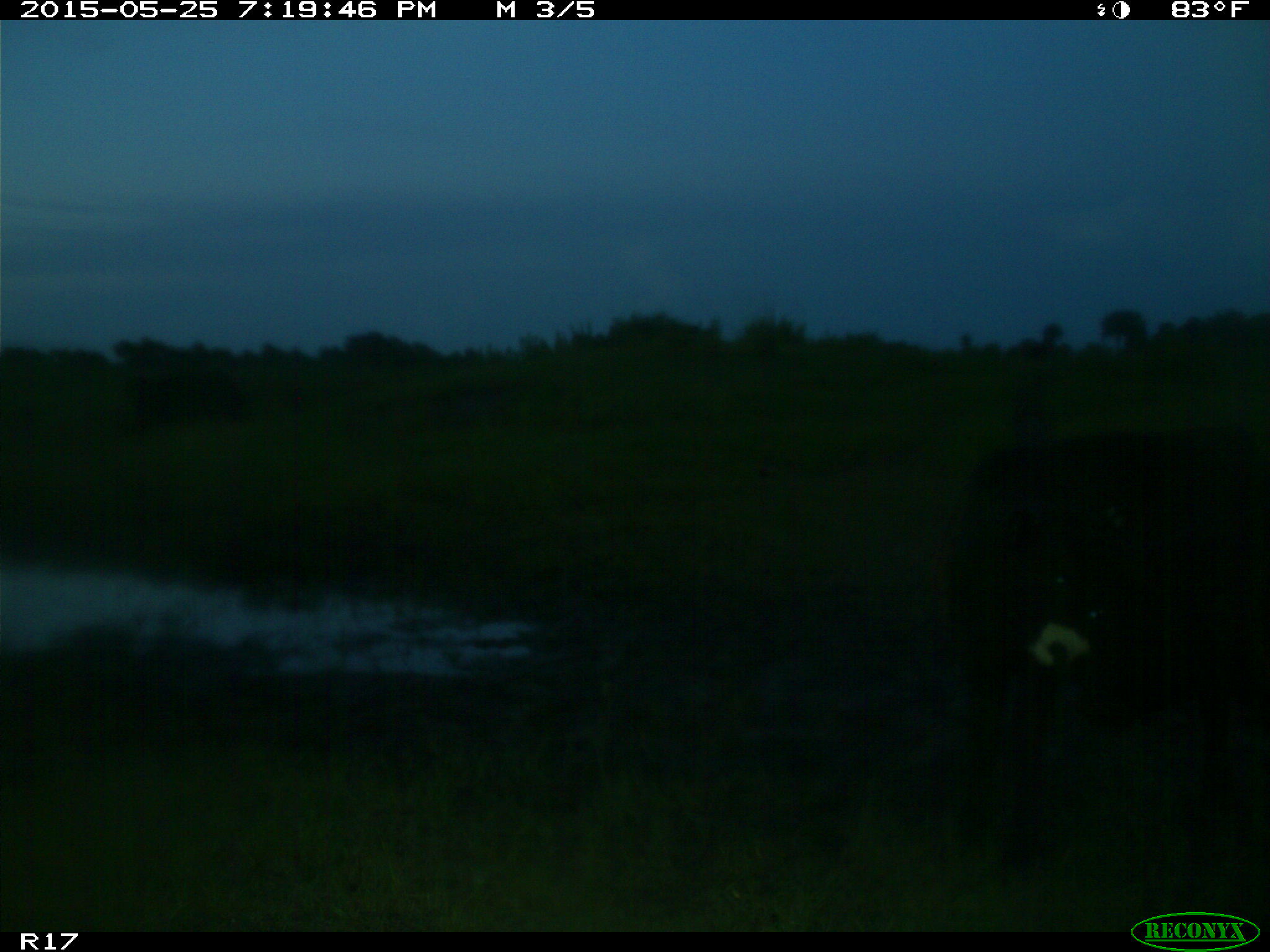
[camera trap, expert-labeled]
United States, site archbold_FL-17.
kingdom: Animalia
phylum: Chordata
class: Mammalia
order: Artiodactyla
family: Bovidae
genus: Bos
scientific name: Bos taurus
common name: domestic cow